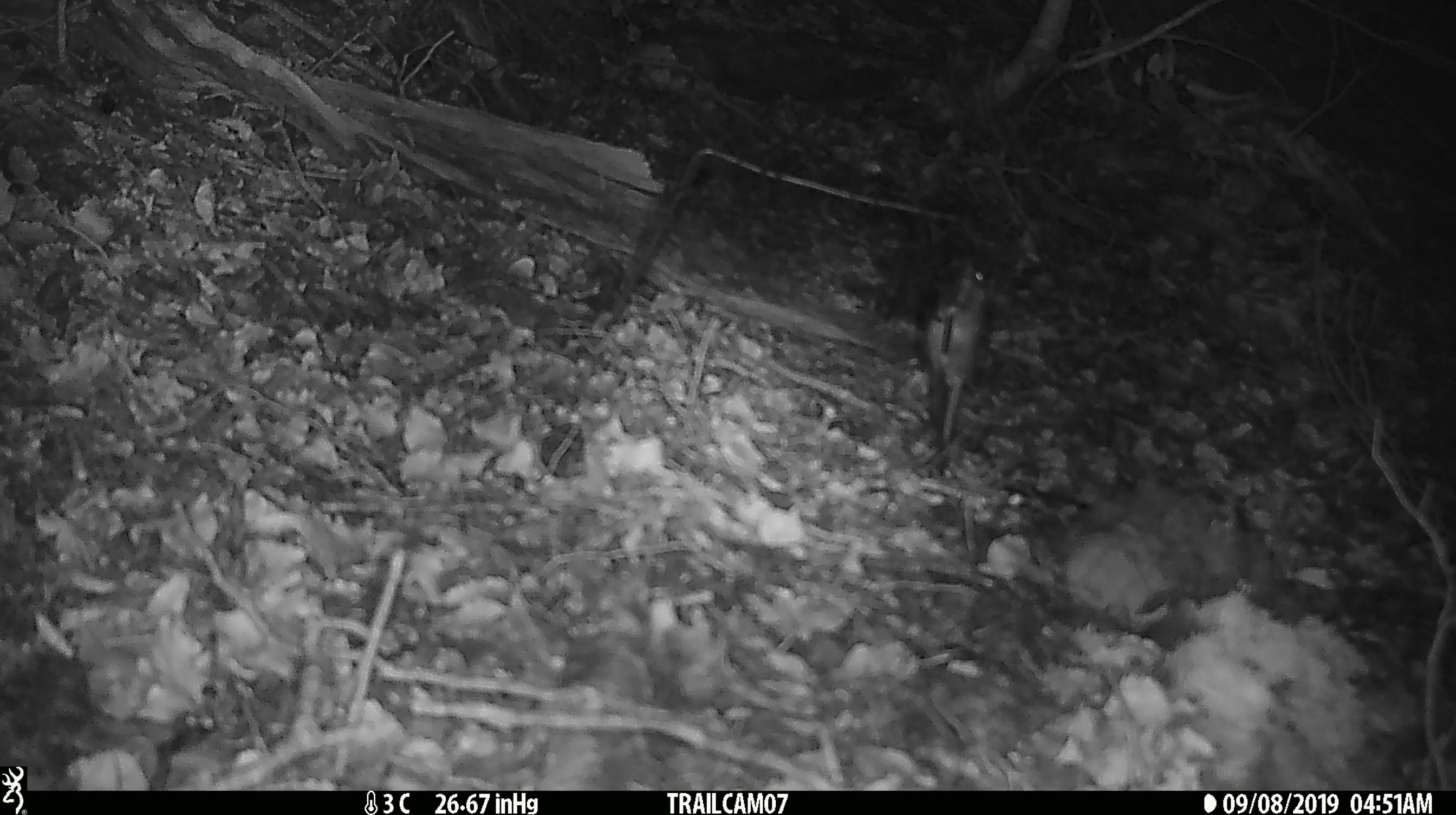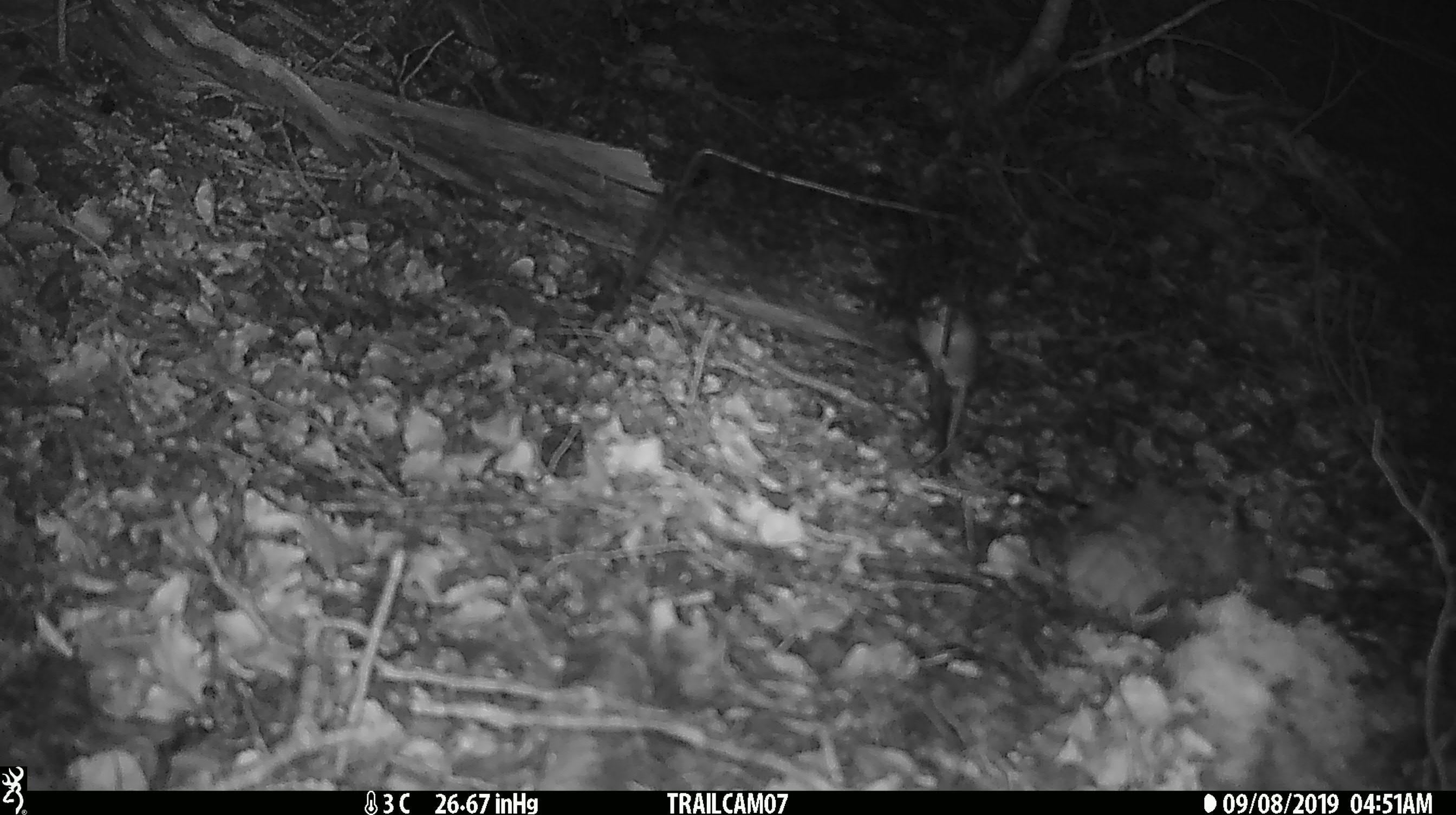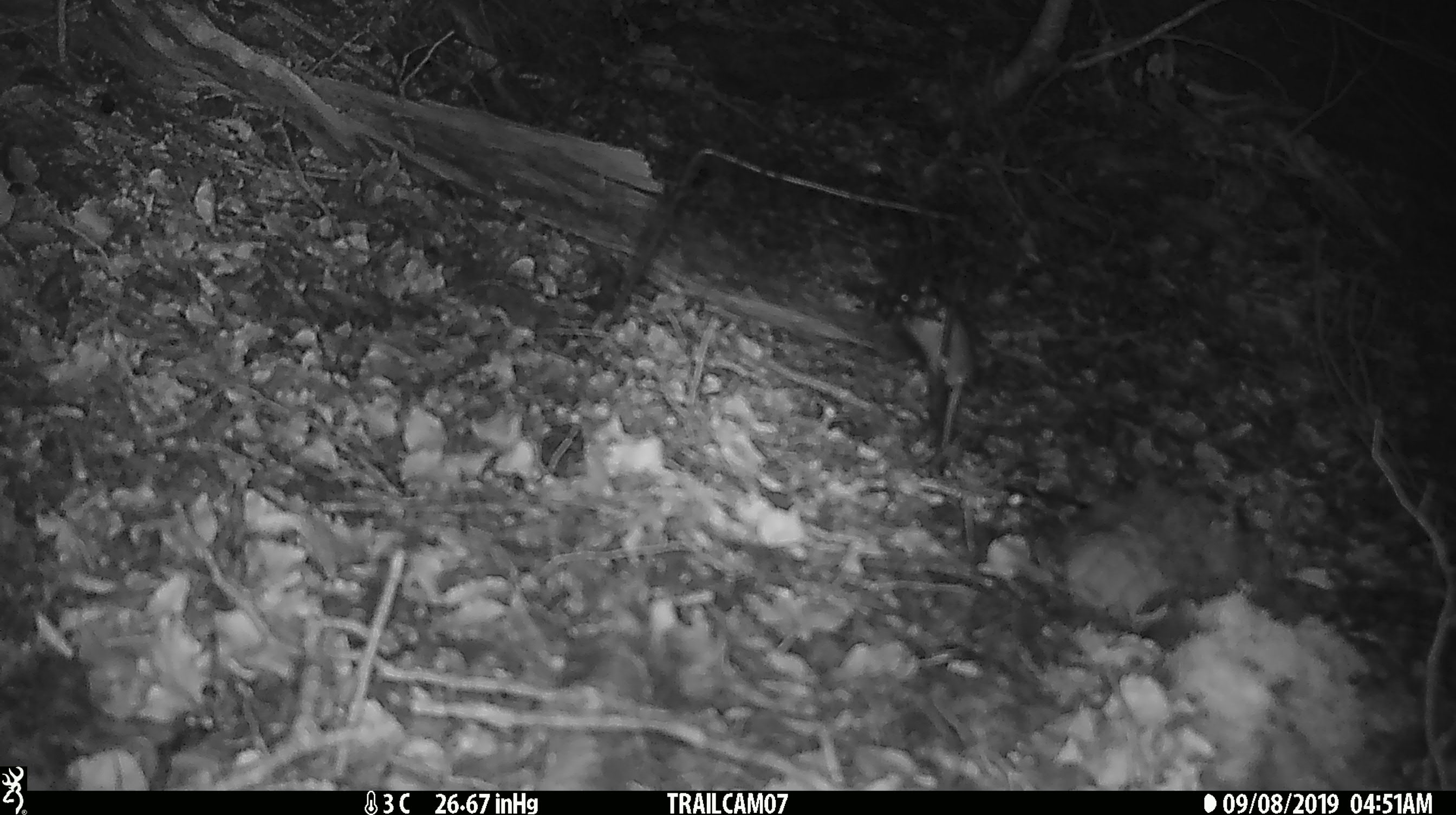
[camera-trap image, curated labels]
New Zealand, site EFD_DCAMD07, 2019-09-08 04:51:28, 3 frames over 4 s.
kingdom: Animalia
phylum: Chordata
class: Mammalia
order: Rodentia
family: Muridae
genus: Mus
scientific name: Mus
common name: mouse